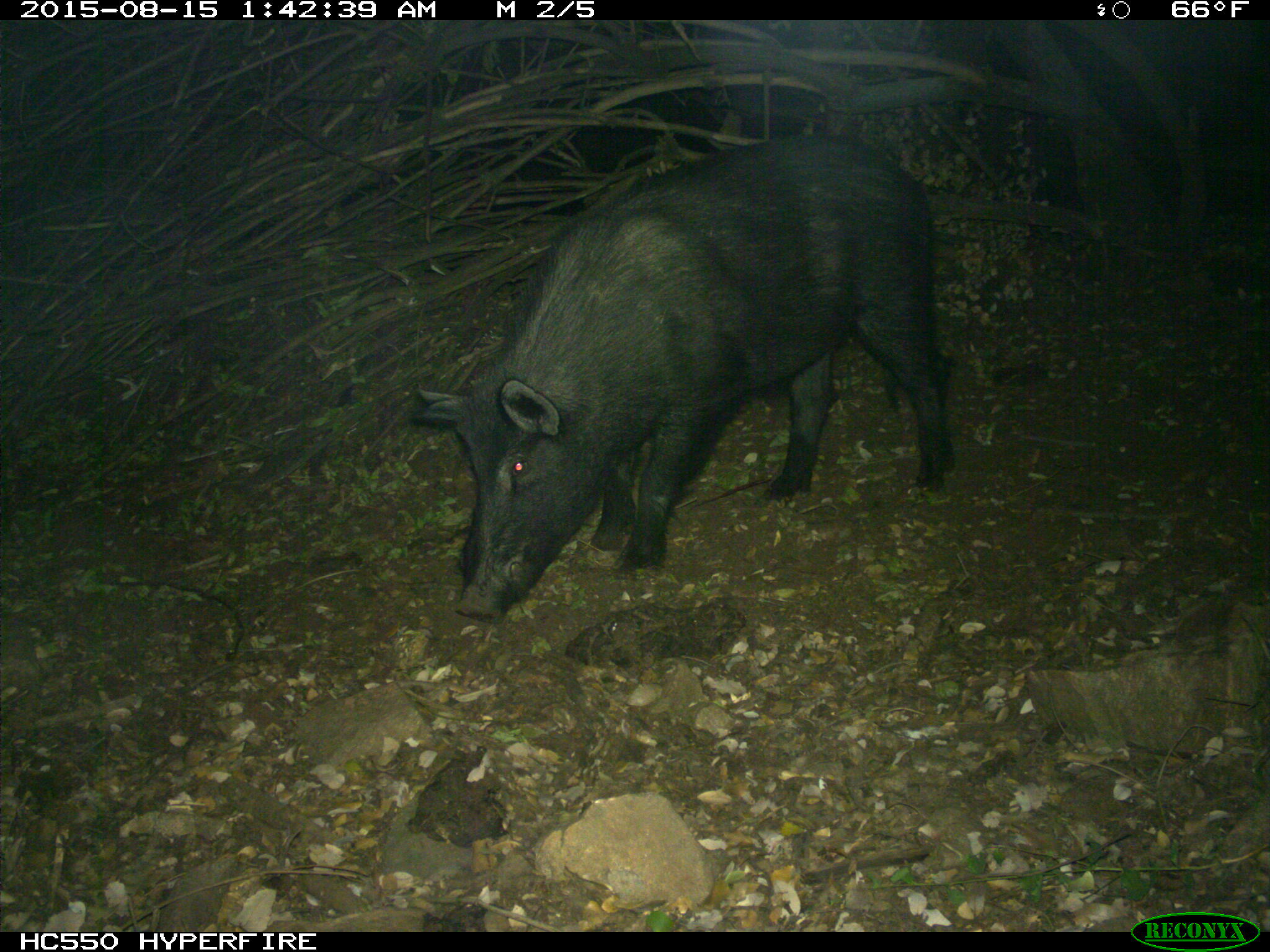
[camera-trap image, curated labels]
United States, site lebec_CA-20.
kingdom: Animalia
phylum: Chordata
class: Mammalia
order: Artiodactyla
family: Suidae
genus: Sus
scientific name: Sus scrofa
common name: wild boar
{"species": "Sus scrofa (wild boar)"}